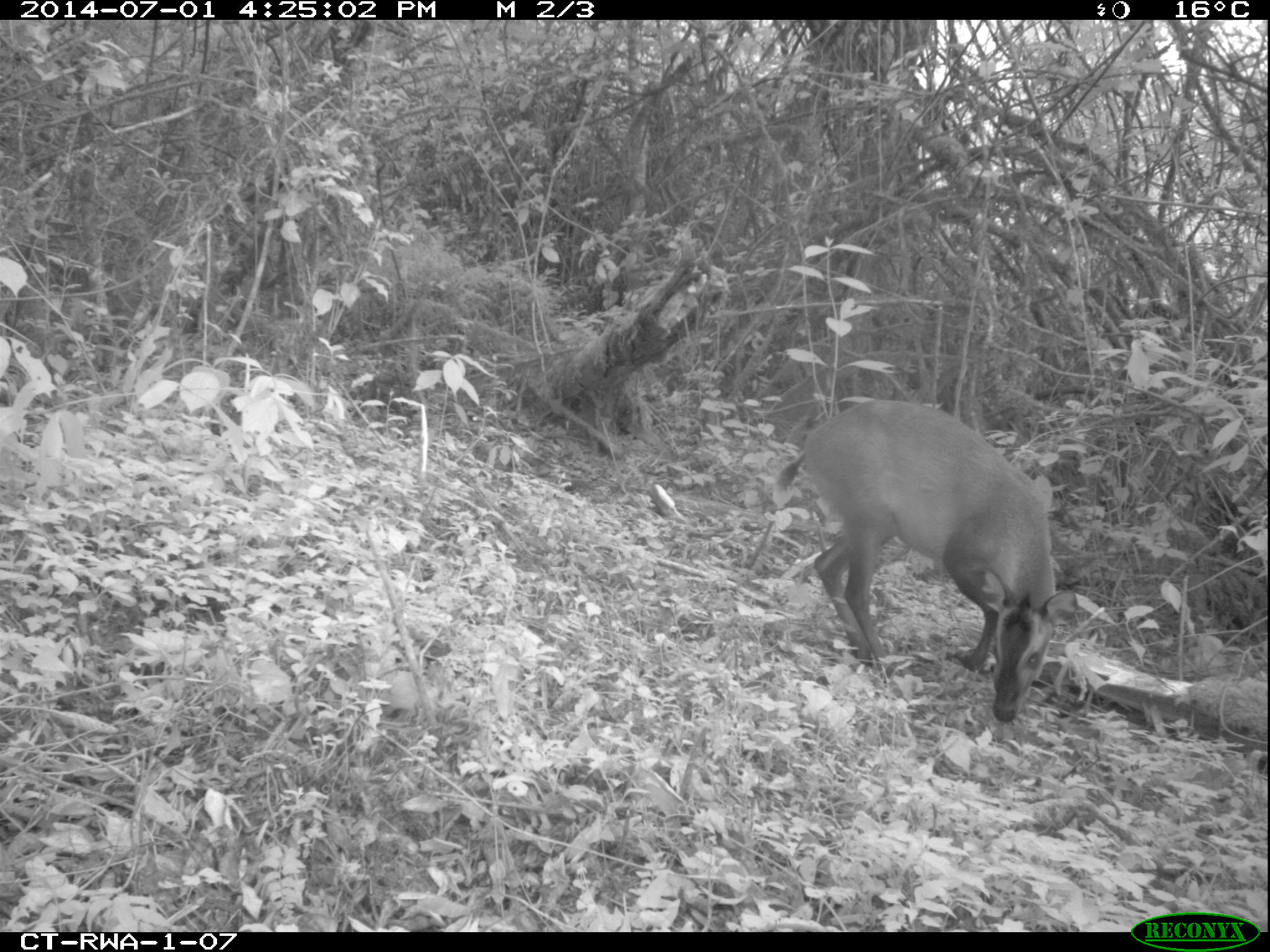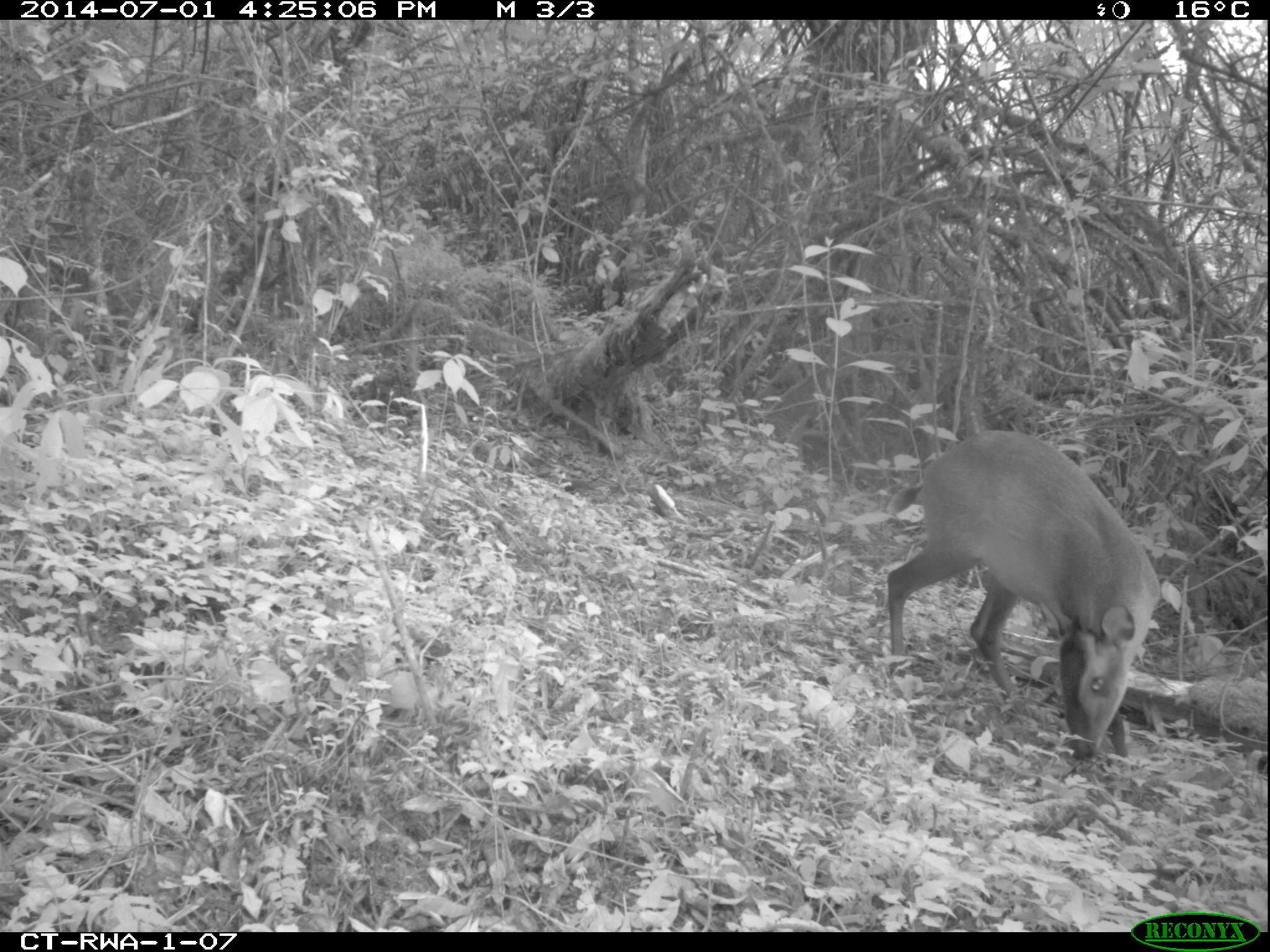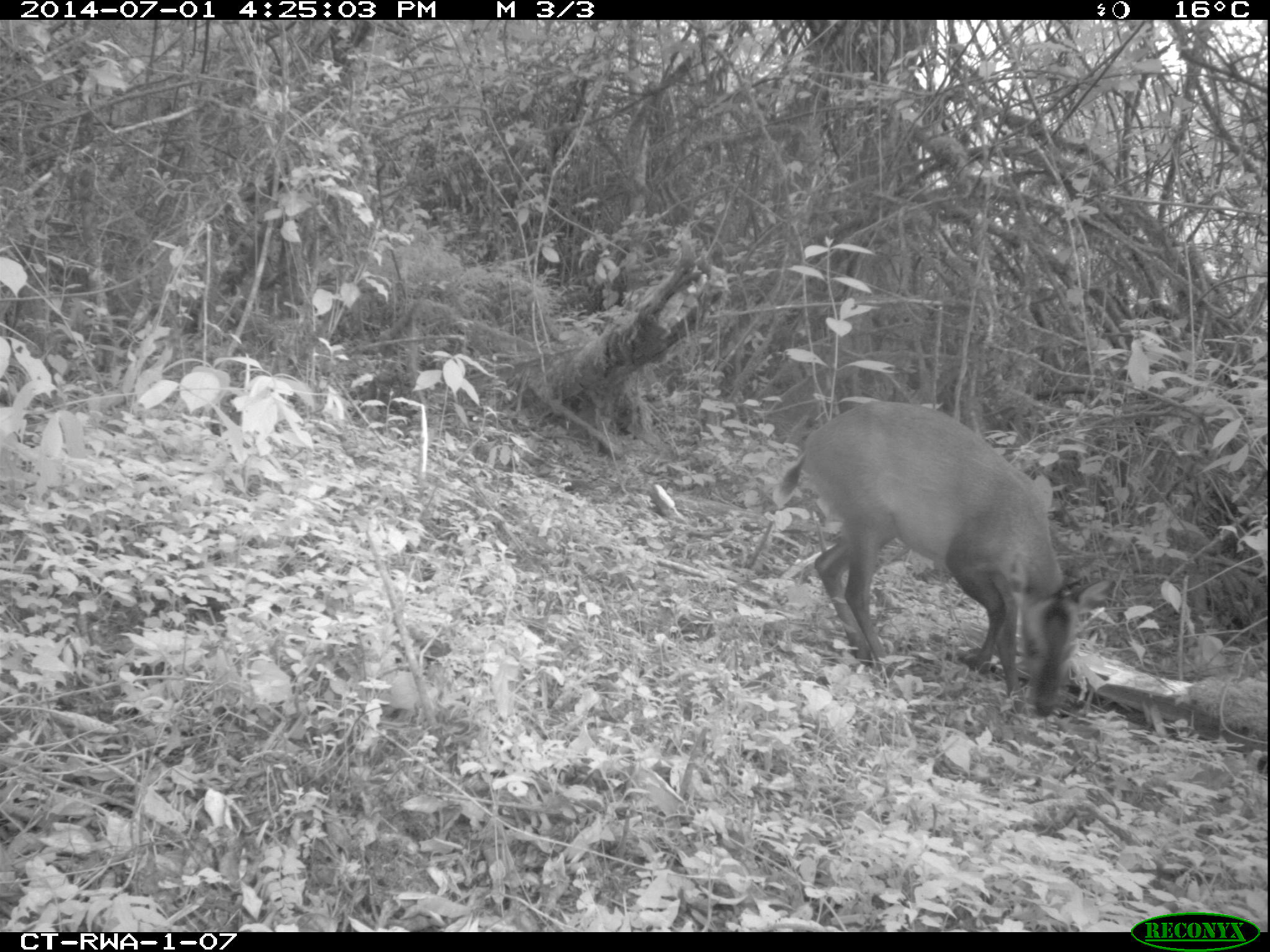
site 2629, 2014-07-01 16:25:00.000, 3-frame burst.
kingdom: Animalia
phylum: Chordata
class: Mammalia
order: Artiodactyla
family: Bovidae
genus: Cephalophus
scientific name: Cephalophus nigrifrons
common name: black-fronted duiker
Cephalophus nigrifrons (black-fronted duiker), count 1.